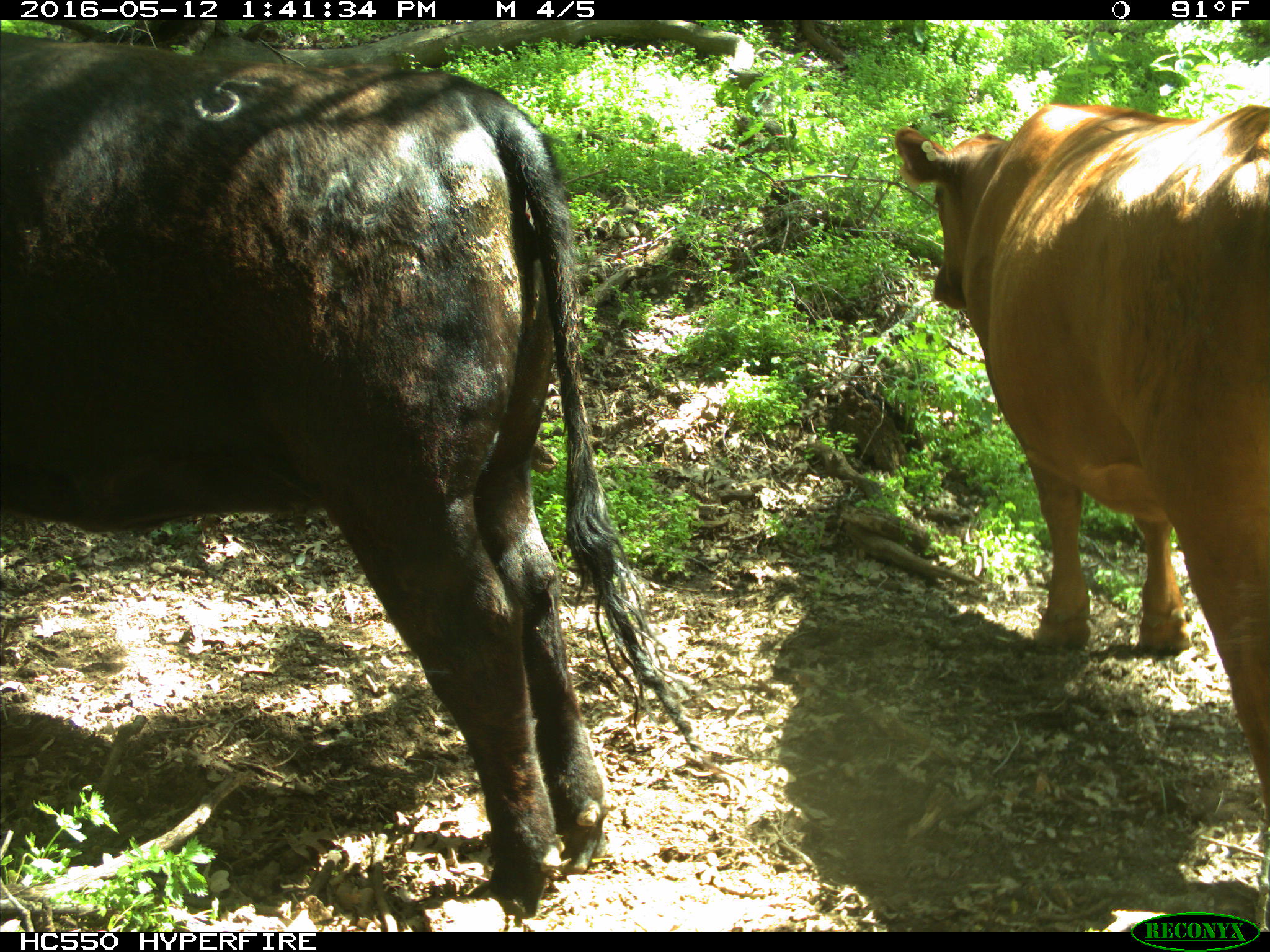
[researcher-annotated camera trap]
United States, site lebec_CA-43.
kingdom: Animalia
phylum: Chordata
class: Mammalia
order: Artiodactyla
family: Bovidae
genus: Bos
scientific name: Bos taurus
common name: domestic cow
Bos taurus (domestic cow).